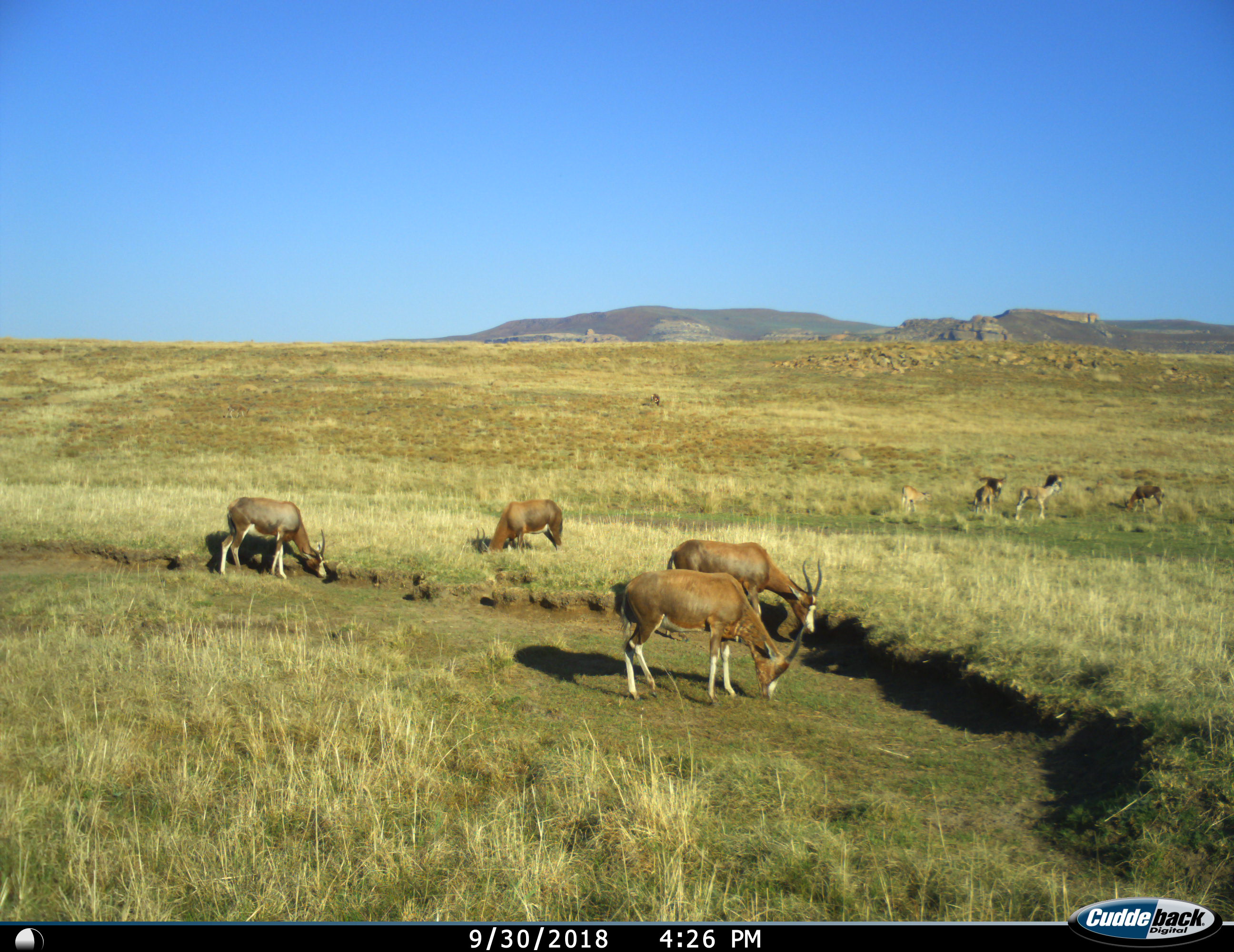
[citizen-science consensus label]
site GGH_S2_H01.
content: unidentified animal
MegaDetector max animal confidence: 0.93